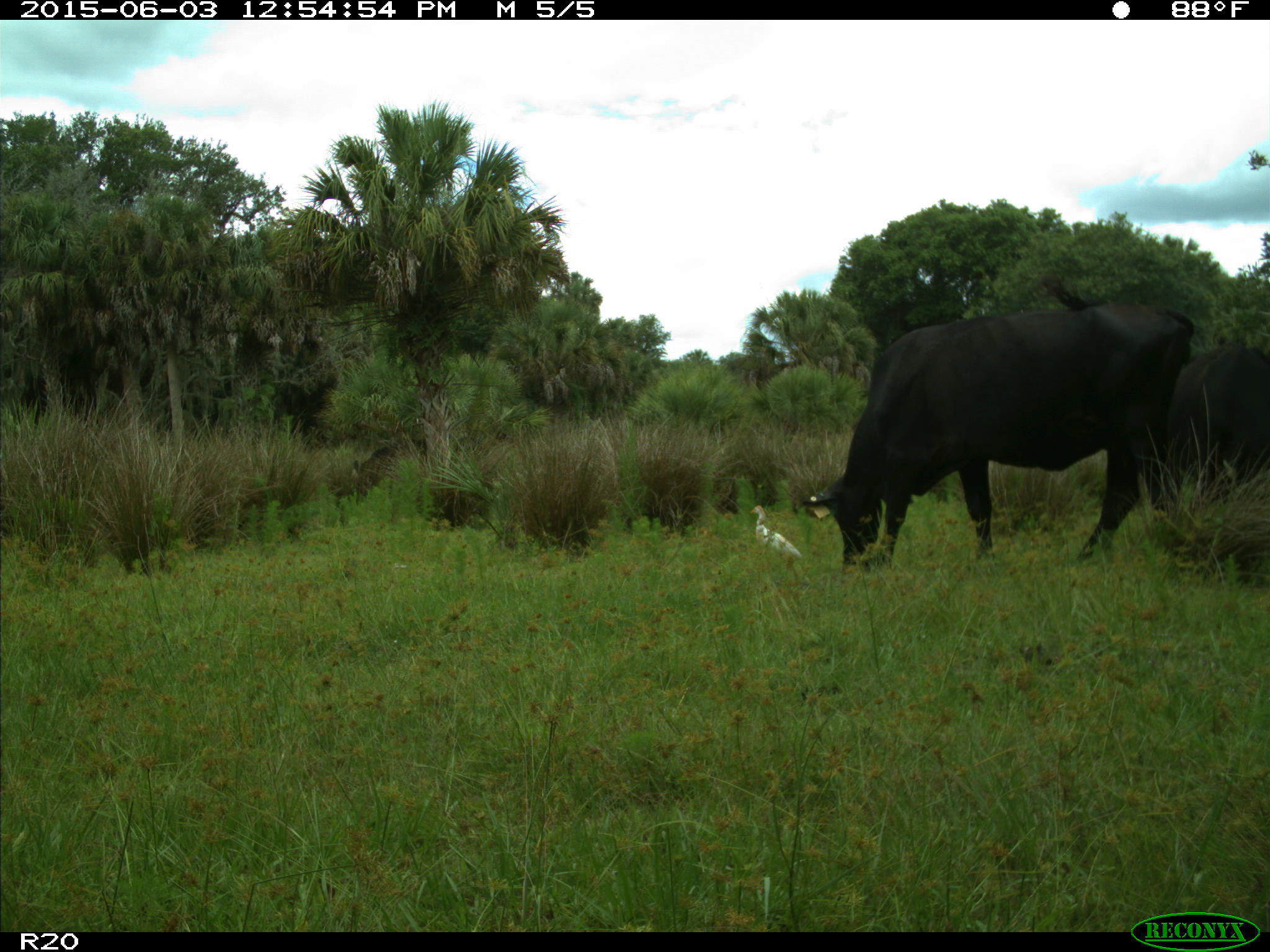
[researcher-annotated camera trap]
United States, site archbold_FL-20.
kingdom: Animalia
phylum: Chordata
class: Mammalia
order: Artiodactyla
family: Bovidae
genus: Bos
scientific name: Bos taurus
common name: domestic cow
Bos taurus (domestic cow).